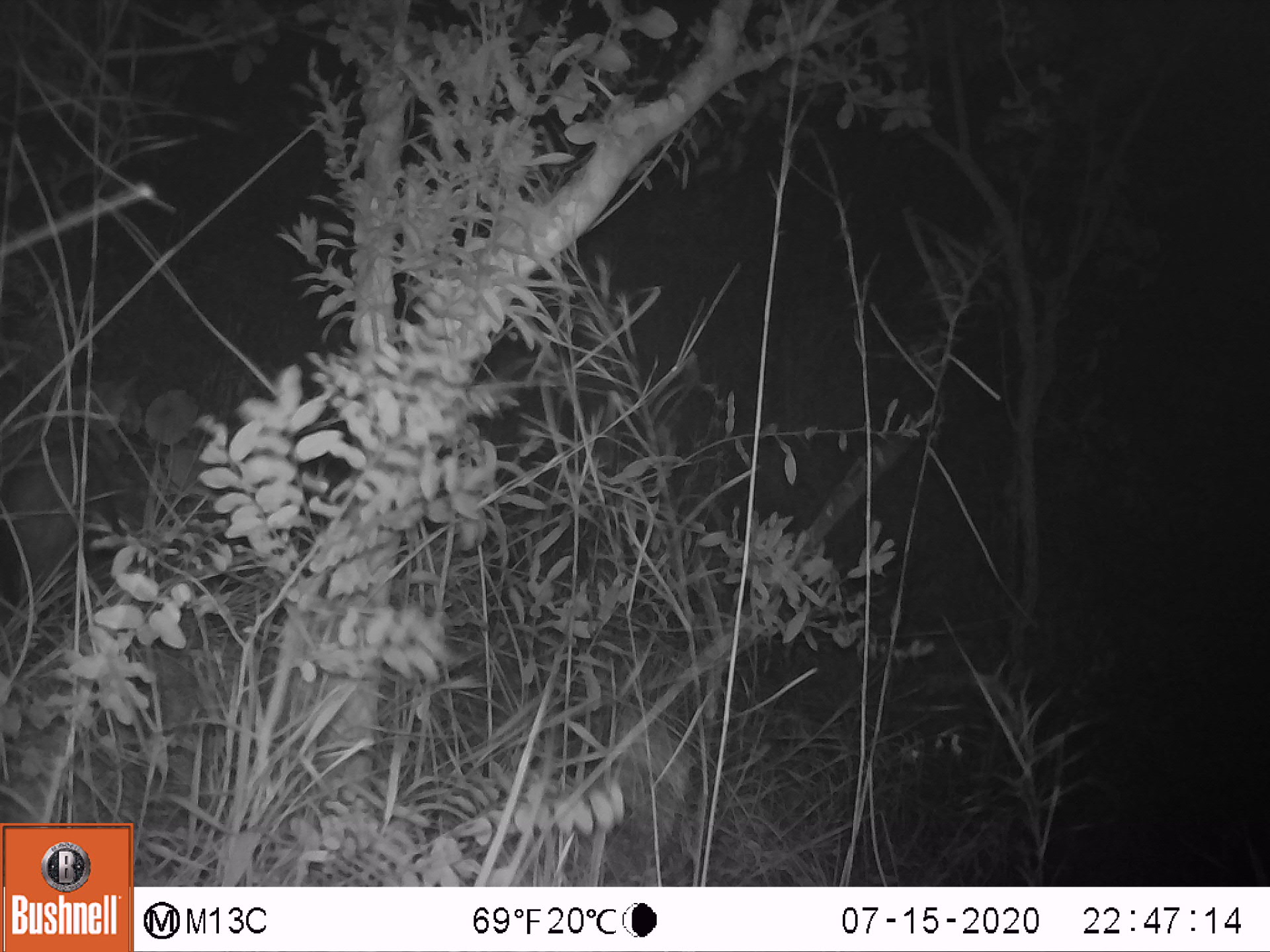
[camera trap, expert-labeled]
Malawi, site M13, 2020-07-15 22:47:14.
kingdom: Animalia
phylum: Chordata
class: Mammalia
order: Artiodactyla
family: Suidae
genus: Potamochoerus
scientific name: Potamochoerus larvatus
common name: bushpig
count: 1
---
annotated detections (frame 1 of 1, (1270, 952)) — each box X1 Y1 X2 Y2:
bushpig: 2 424 124 627